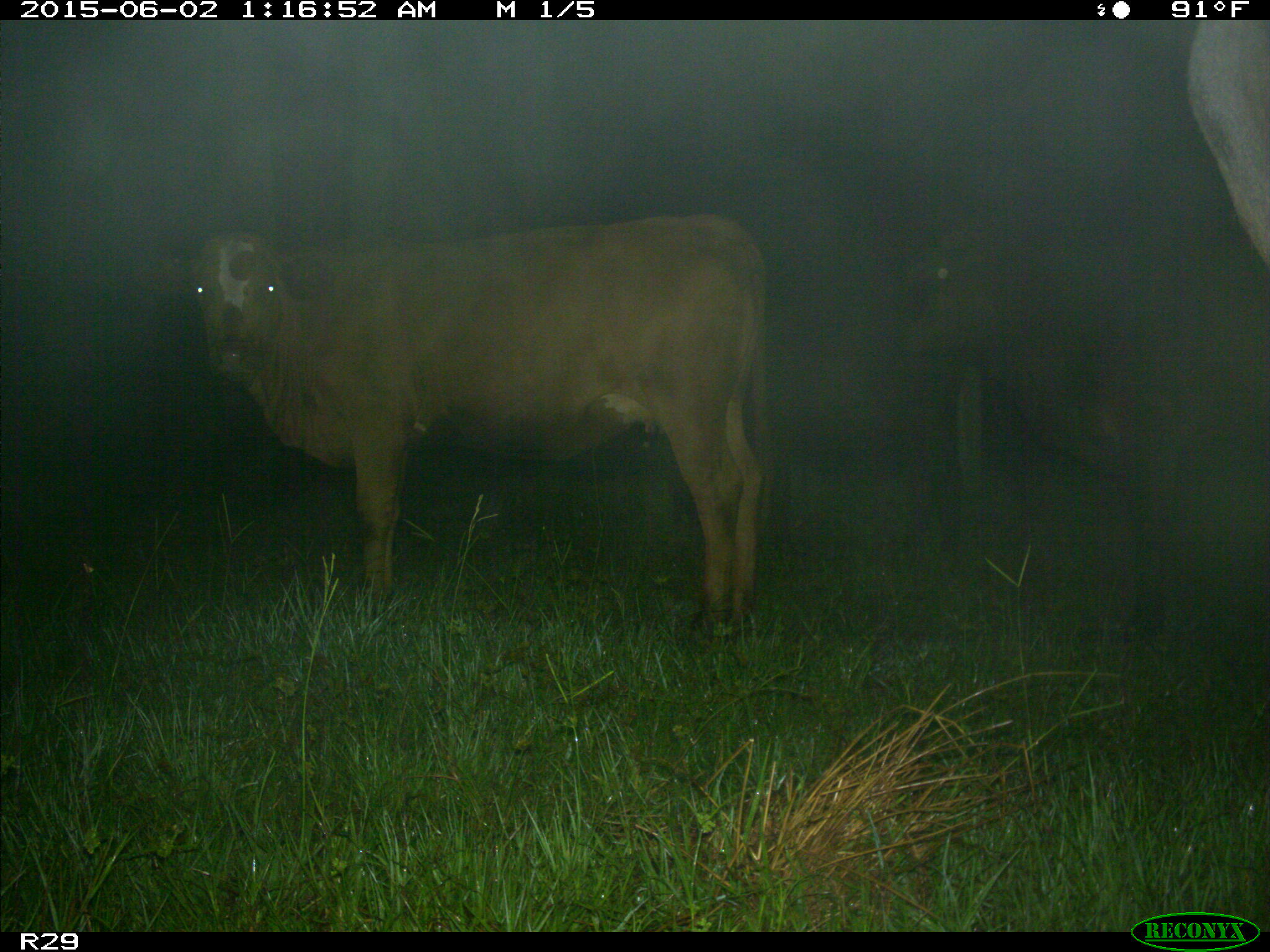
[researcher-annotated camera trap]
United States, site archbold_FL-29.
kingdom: Animalia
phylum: Chordata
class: Mammalia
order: Artiodactyla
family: Bovidae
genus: Bos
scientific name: Bos taurus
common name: domestic cow